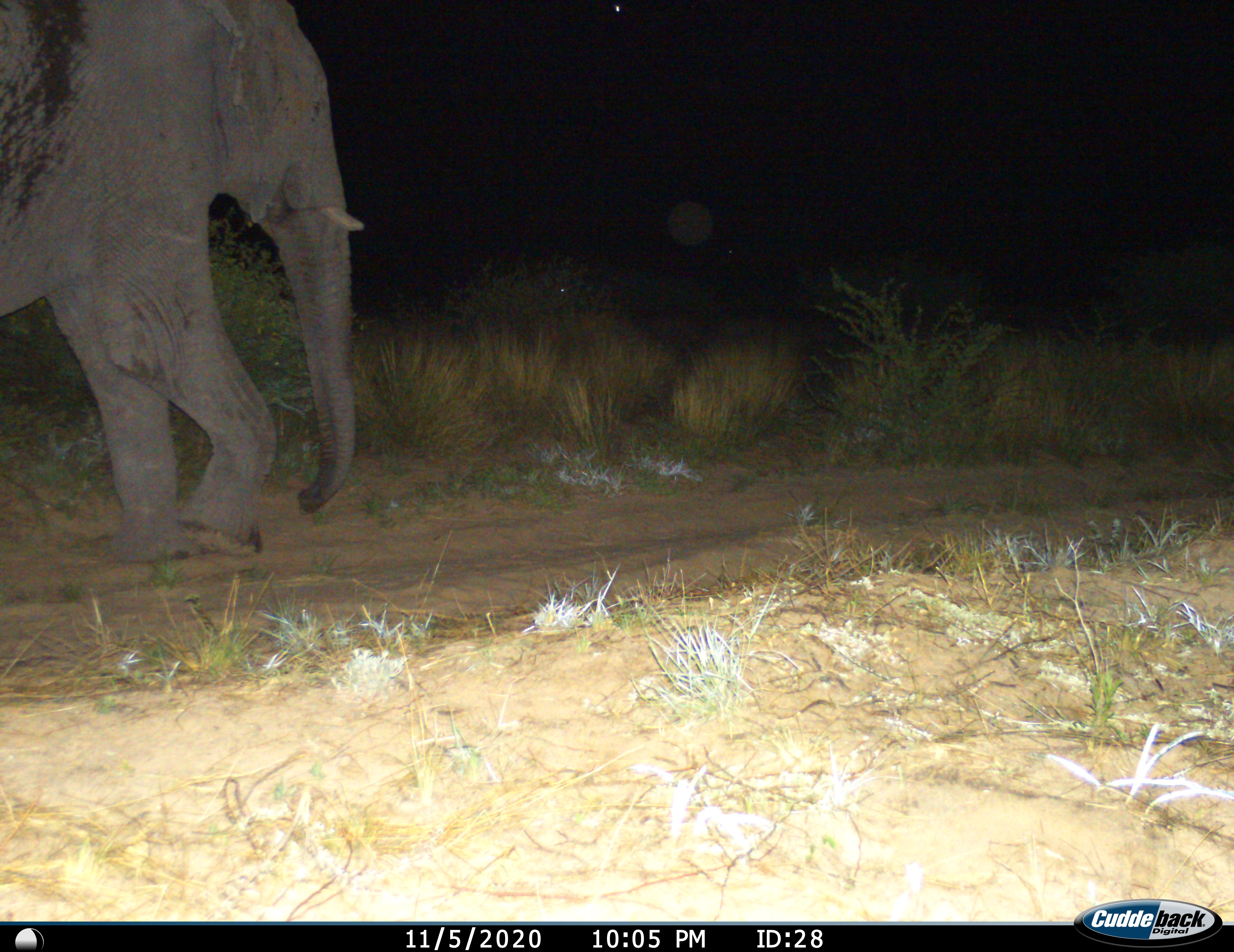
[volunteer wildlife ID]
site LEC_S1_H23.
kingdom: Animalia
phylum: Chordata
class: Mammalia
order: Proboscidea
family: Elephantidae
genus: Loxodonta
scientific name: Loxodonta africana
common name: african bush elephant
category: elephant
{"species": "elephant (african bush elephant) (Loxodonta africana)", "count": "1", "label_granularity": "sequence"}